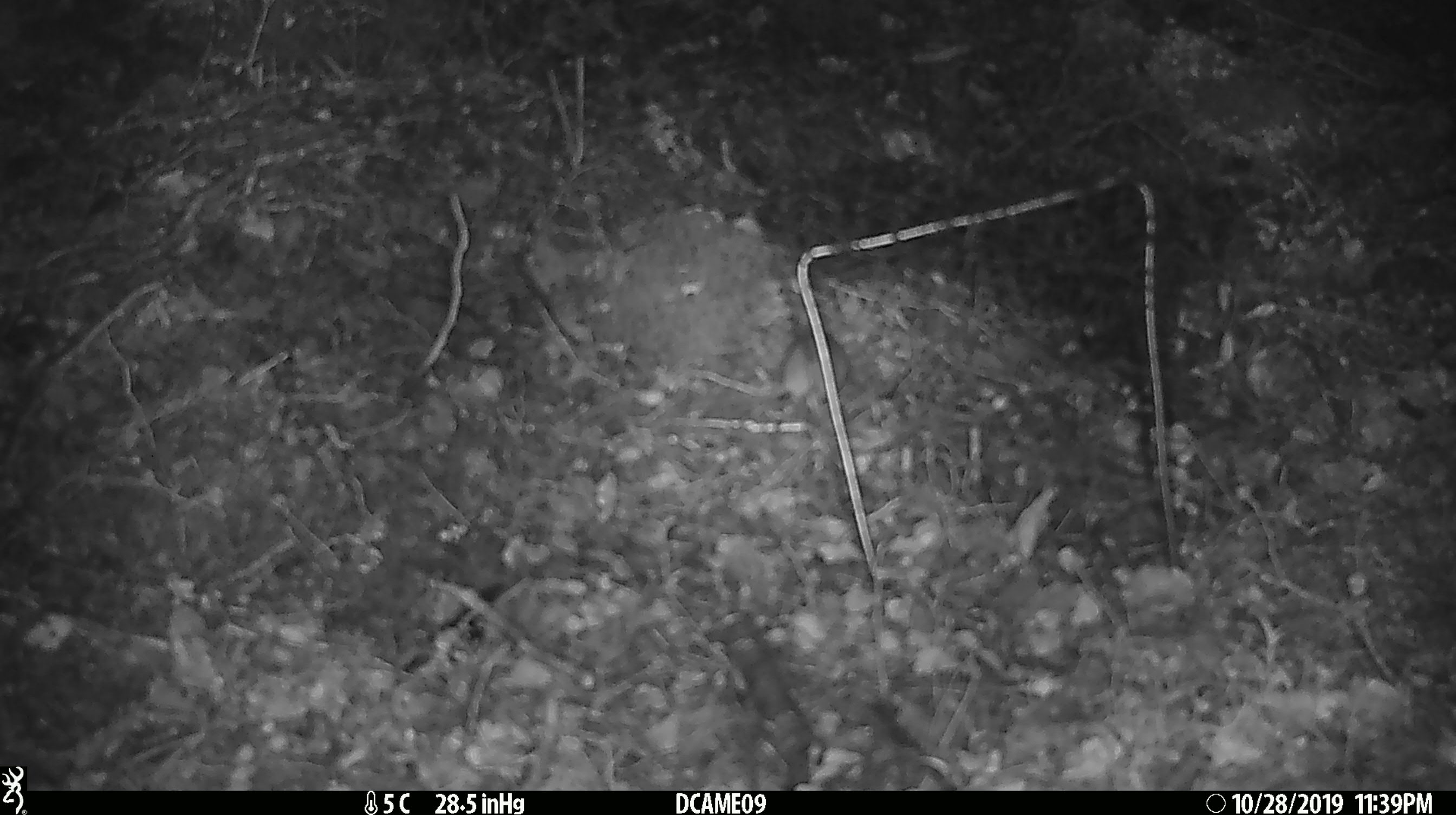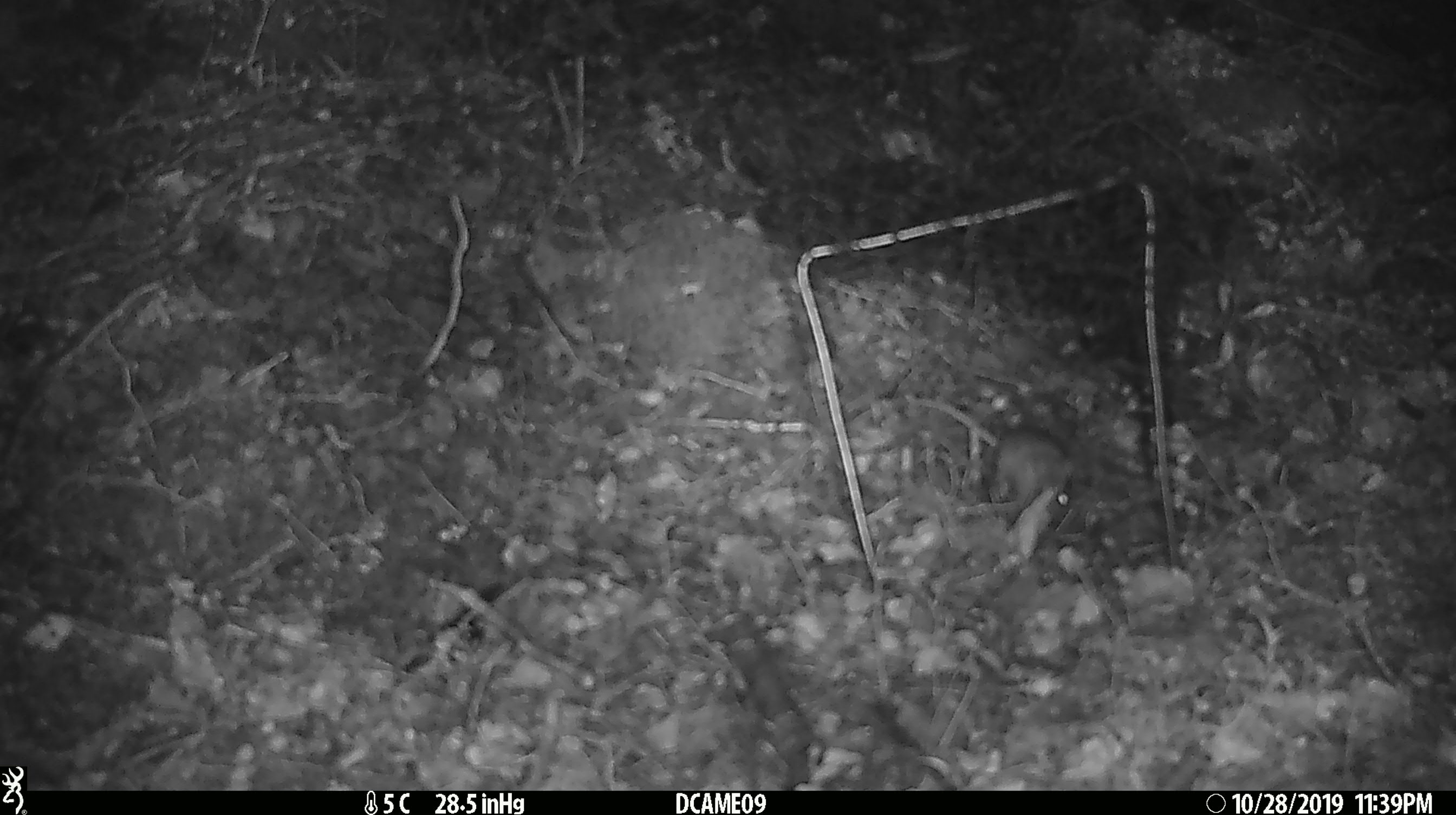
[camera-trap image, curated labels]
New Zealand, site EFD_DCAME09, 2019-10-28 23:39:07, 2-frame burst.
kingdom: Animalia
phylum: Chordata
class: Mammalia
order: Rodentia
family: Muridae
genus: Mus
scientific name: Mus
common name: mouse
Mouse (Mus).